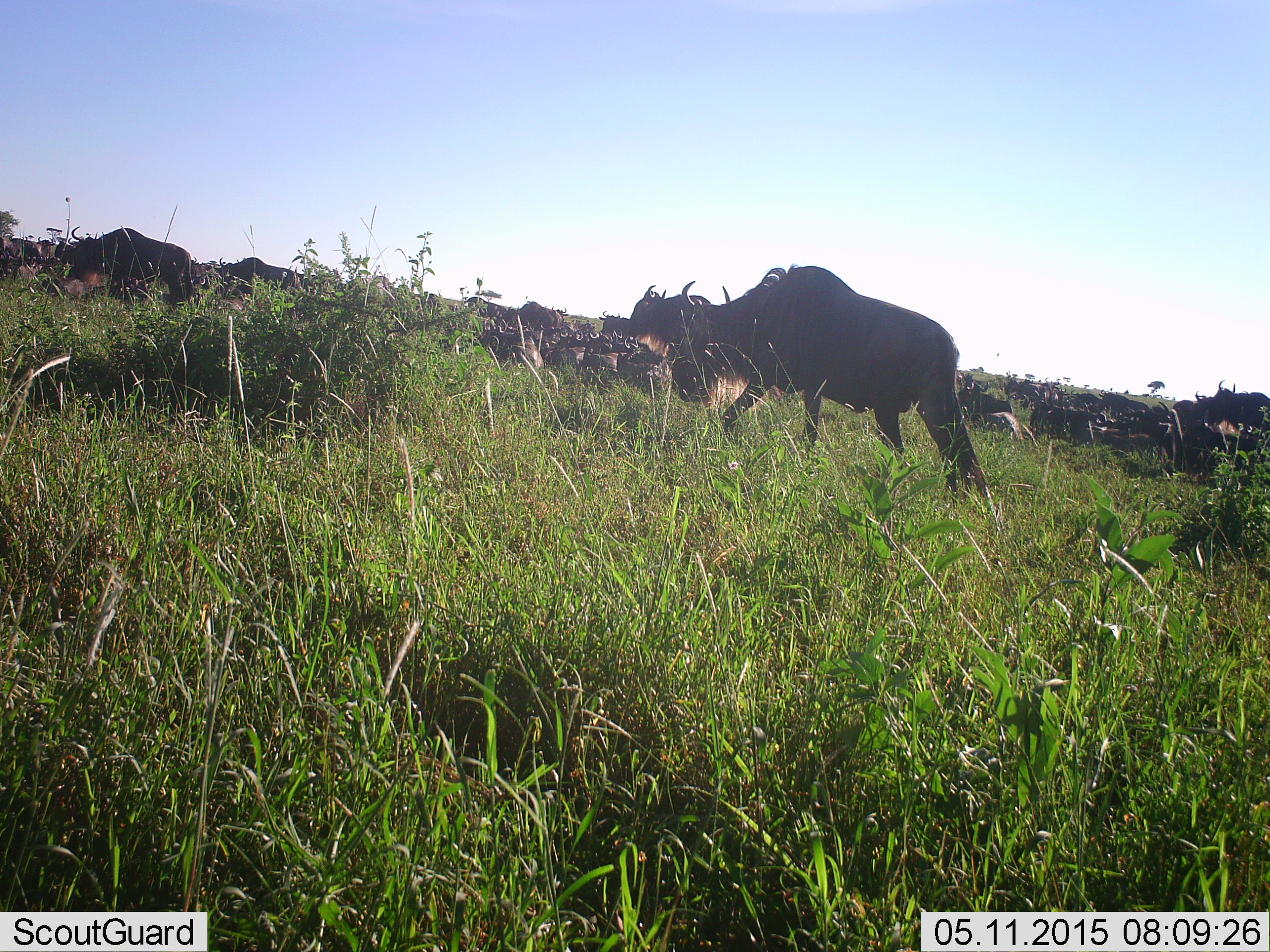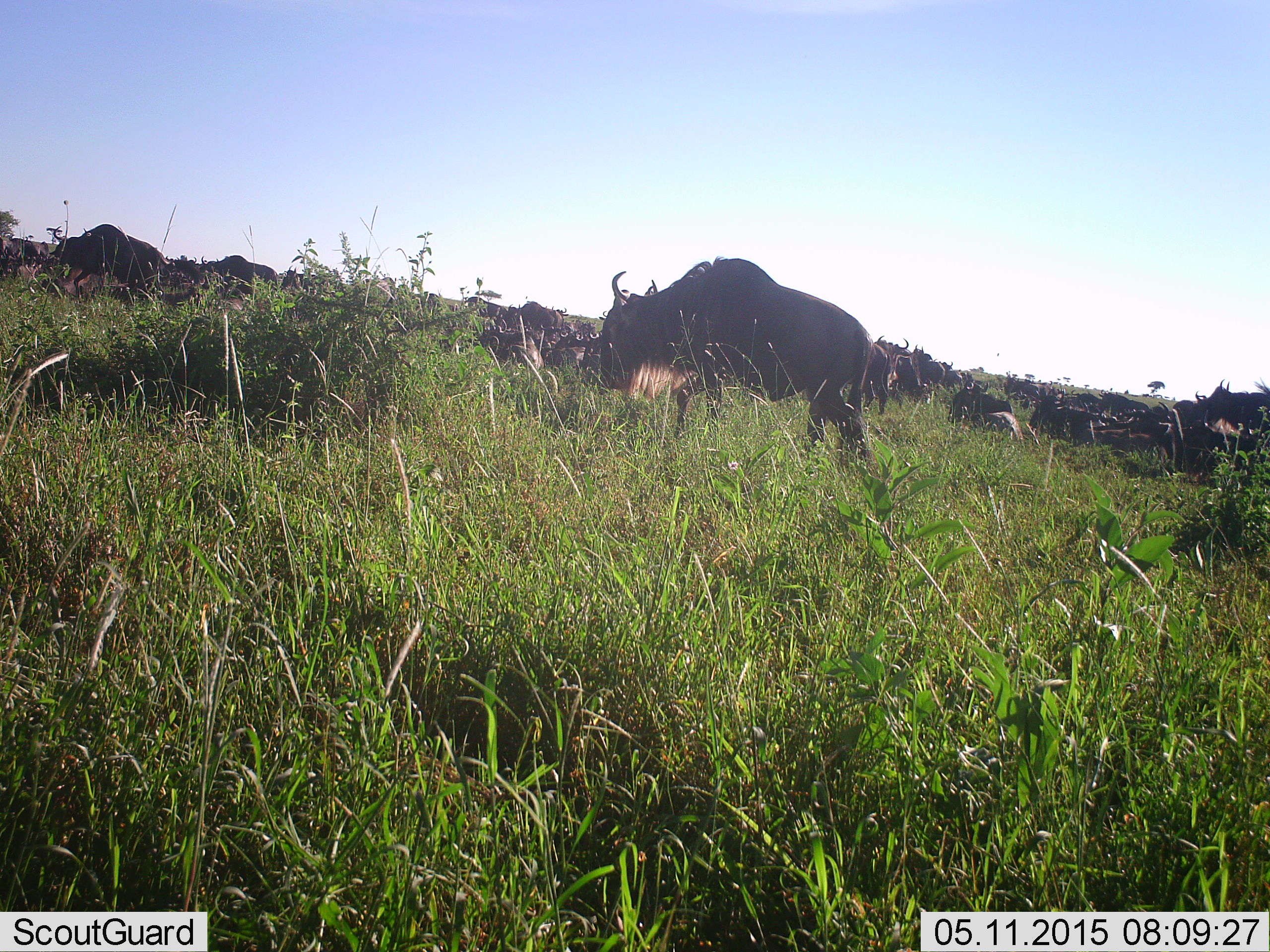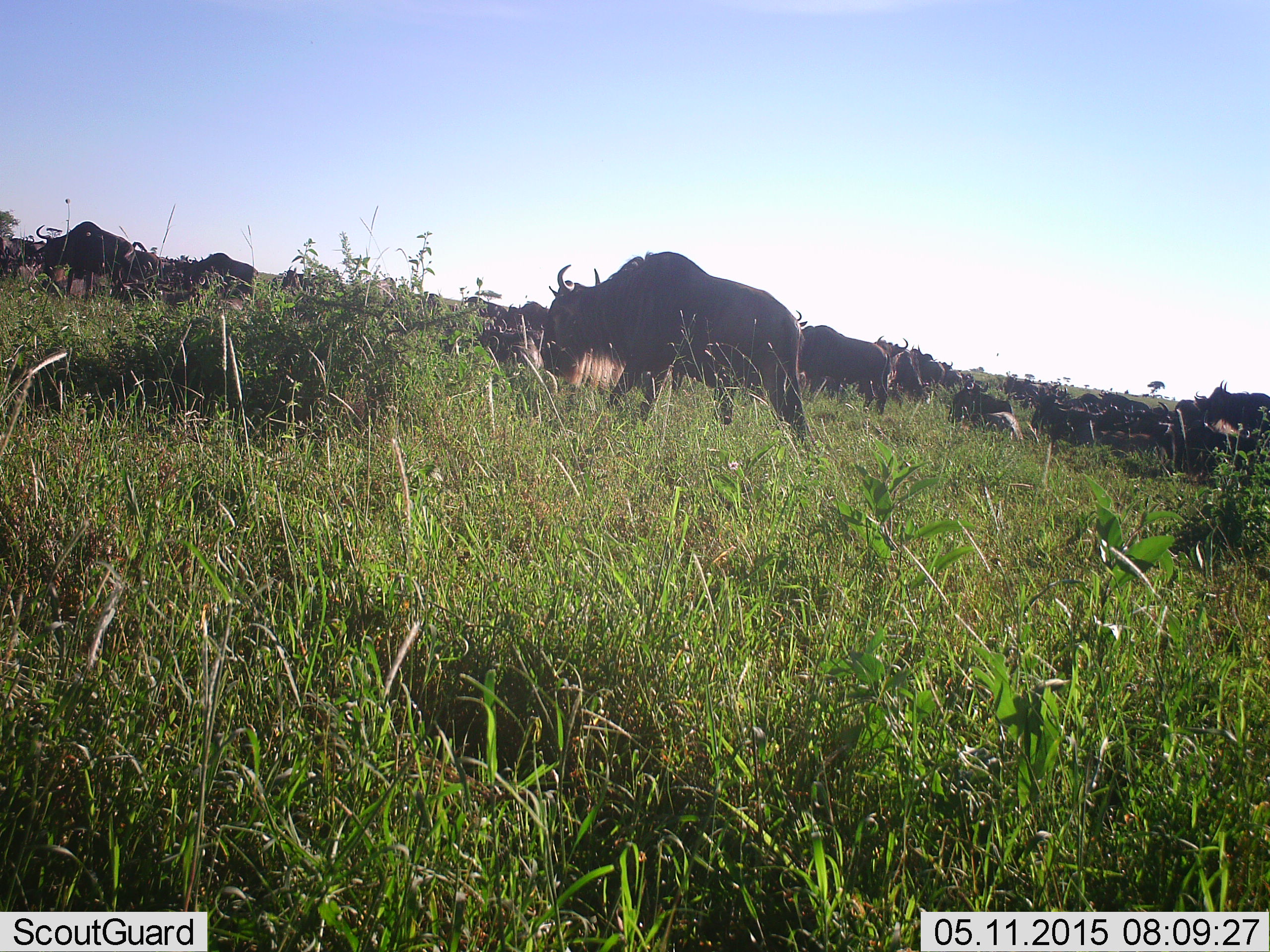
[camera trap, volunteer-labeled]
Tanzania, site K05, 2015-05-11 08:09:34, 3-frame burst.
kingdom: Animalia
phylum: Chordata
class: Mammalia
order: Artiodactyla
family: Bovidae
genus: Connochaetes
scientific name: Connochaetes taurinus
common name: blue wildebeest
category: wildebeest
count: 11-50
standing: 70%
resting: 60%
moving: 90%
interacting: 0%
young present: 0%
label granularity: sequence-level